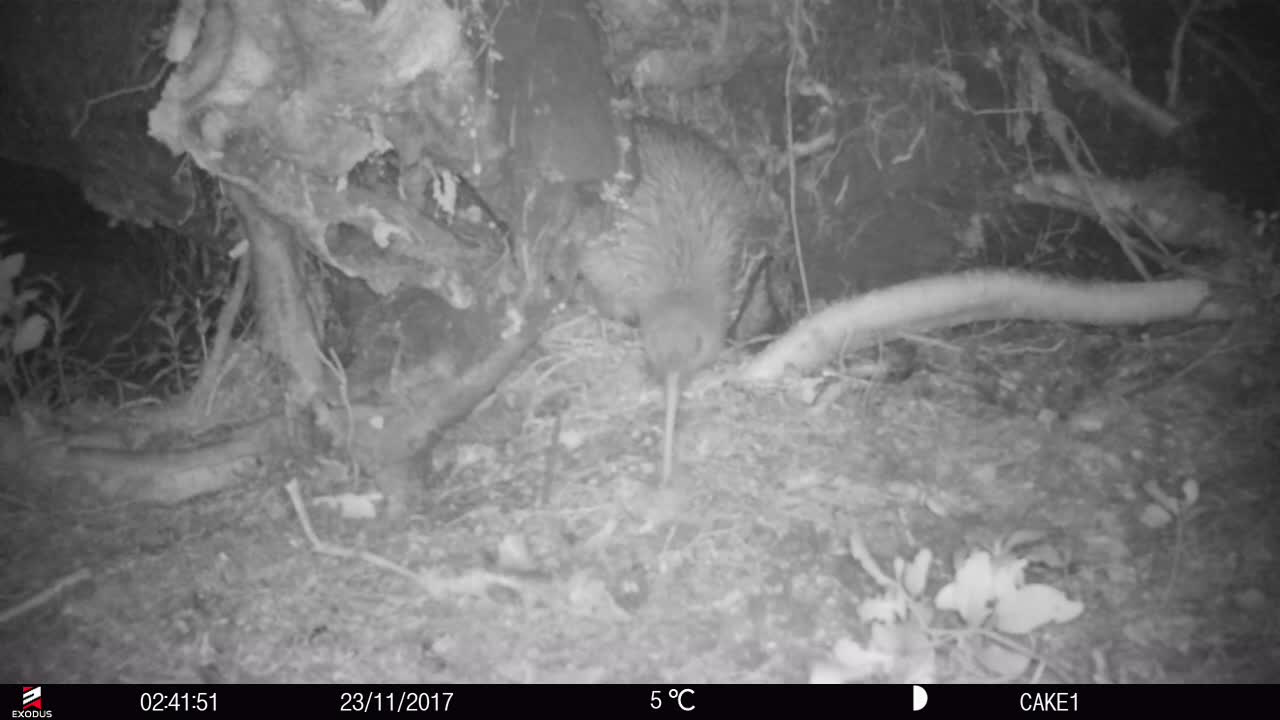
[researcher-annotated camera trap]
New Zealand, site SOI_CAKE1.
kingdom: Animalia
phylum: Chordata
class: Aves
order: Apterygiformes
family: Apterygidae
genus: Apteryx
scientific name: Apteryx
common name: kiwi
Kiwi (Apteryx).